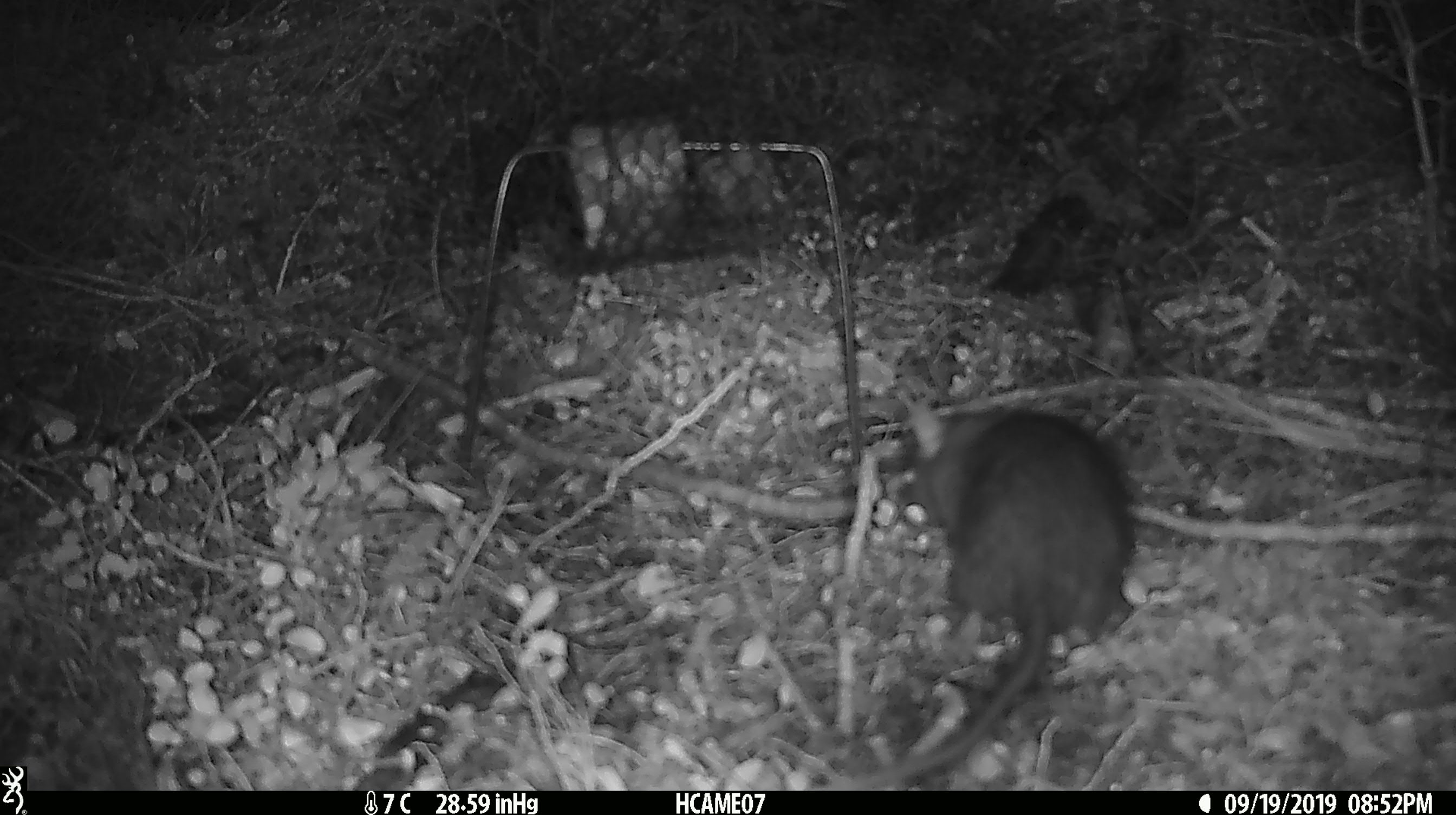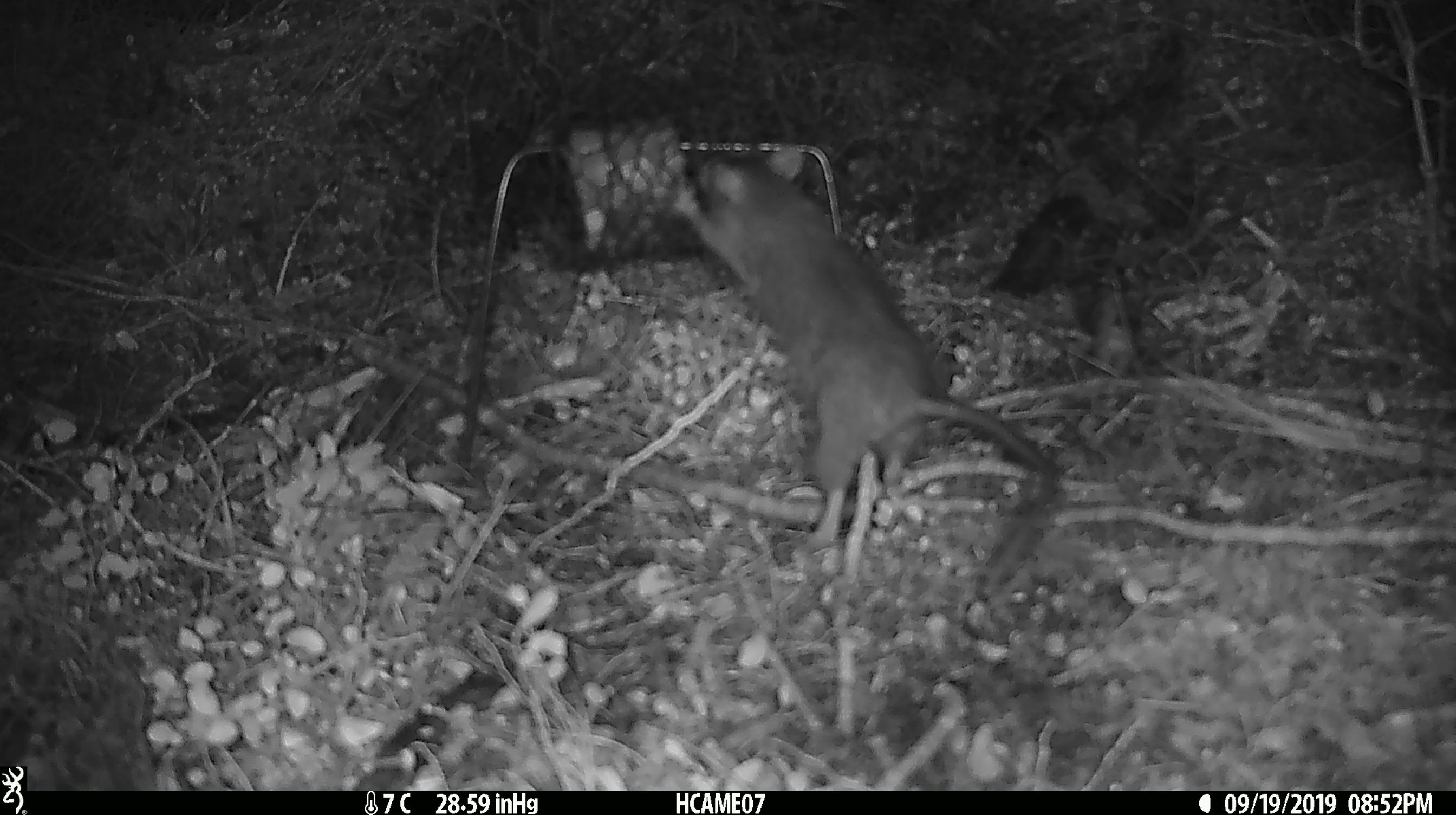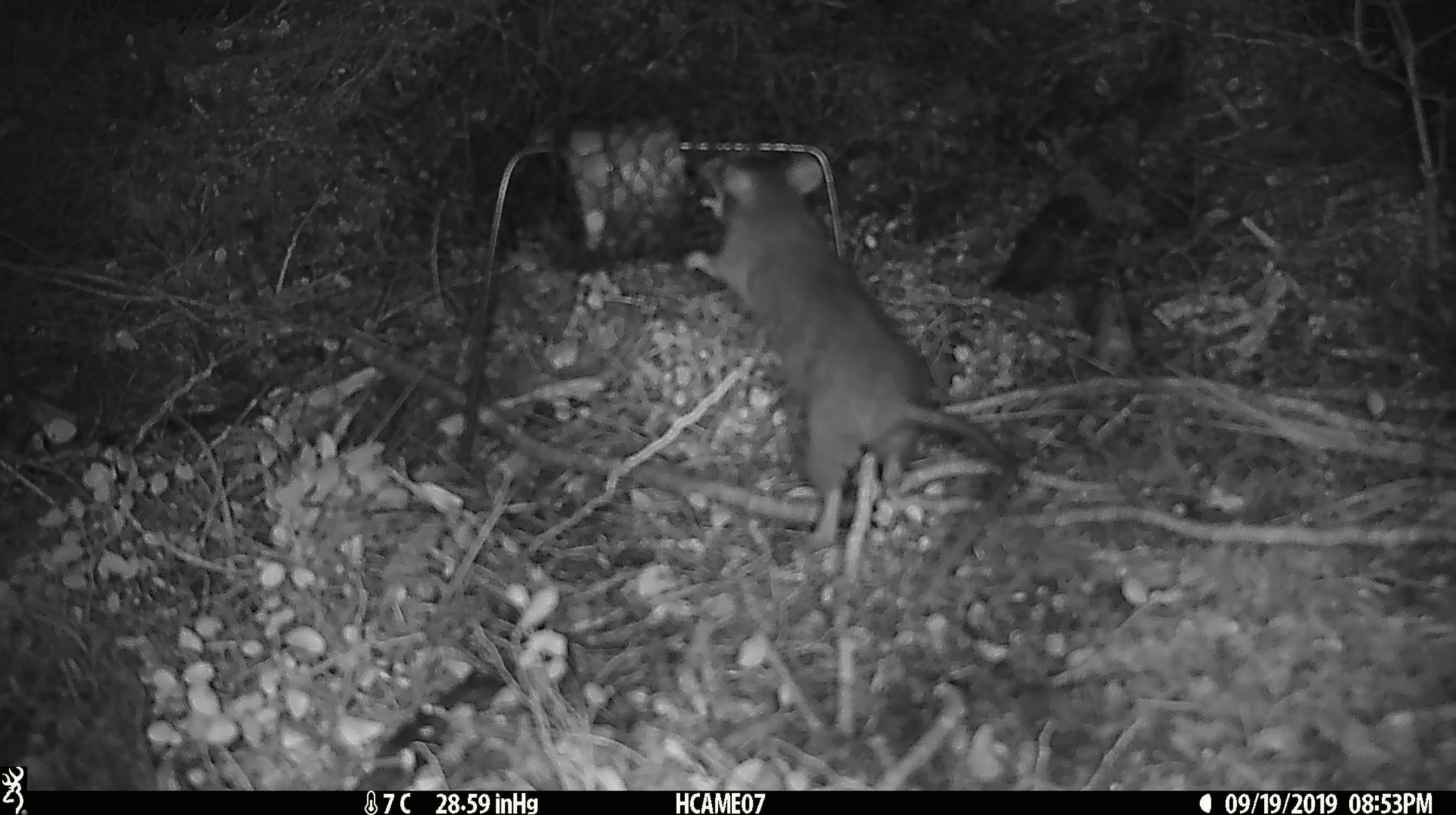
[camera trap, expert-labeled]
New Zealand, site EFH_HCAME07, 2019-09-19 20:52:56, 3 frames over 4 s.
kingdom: Animalia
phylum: Chordata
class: Mammalia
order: Rodentia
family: Muridae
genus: Rattus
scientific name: Rattus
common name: rat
Rat (Rattus).